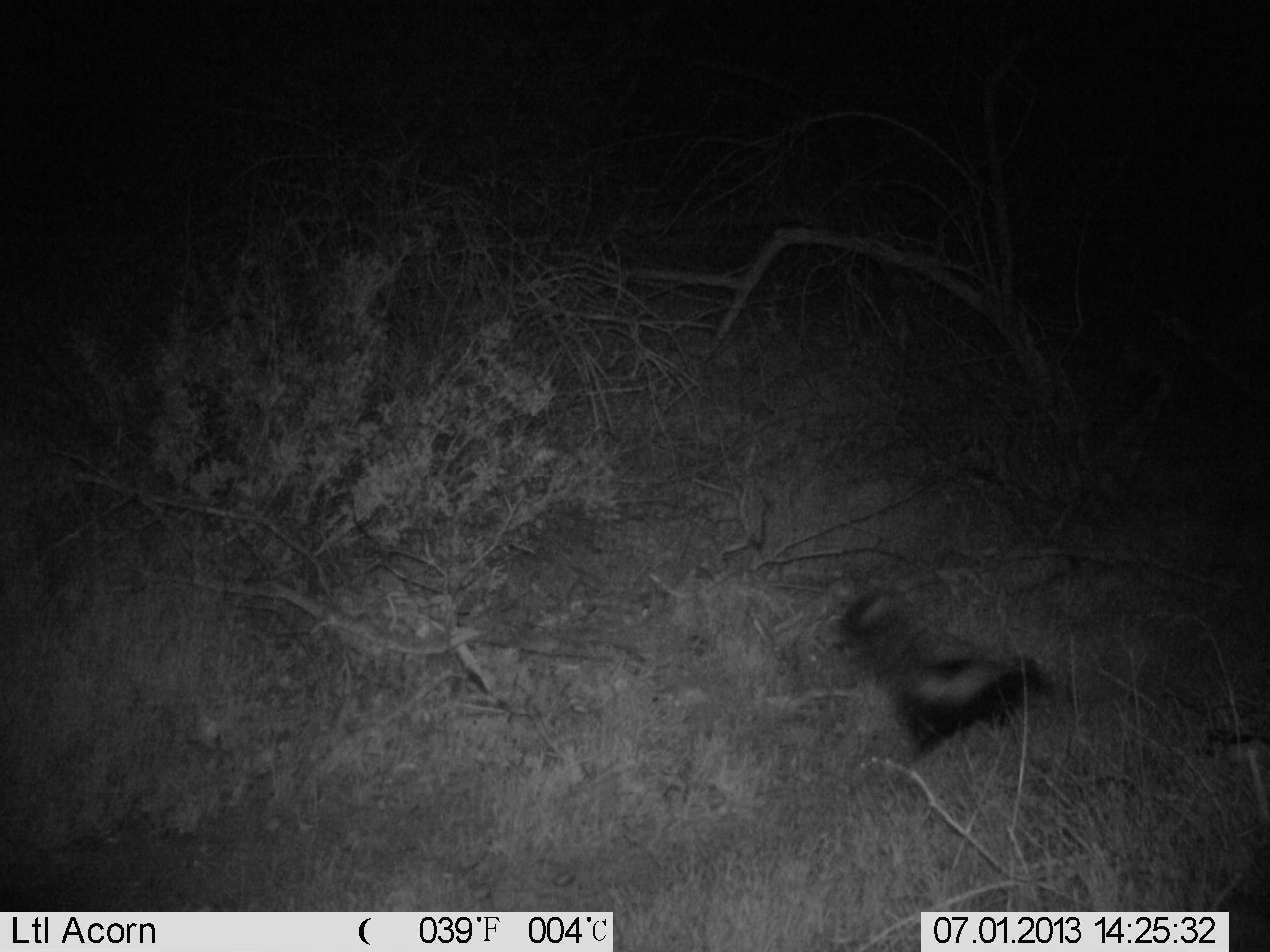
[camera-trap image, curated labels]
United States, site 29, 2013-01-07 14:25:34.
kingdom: Animalia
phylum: Chordata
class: Mammalia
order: Carnivora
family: Mephitidae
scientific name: Mephitidae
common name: skunk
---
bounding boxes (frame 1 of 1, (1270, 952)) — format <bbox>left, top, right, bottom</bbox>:
skunk: <bbox>827, 585, 1051, 777</bbox>